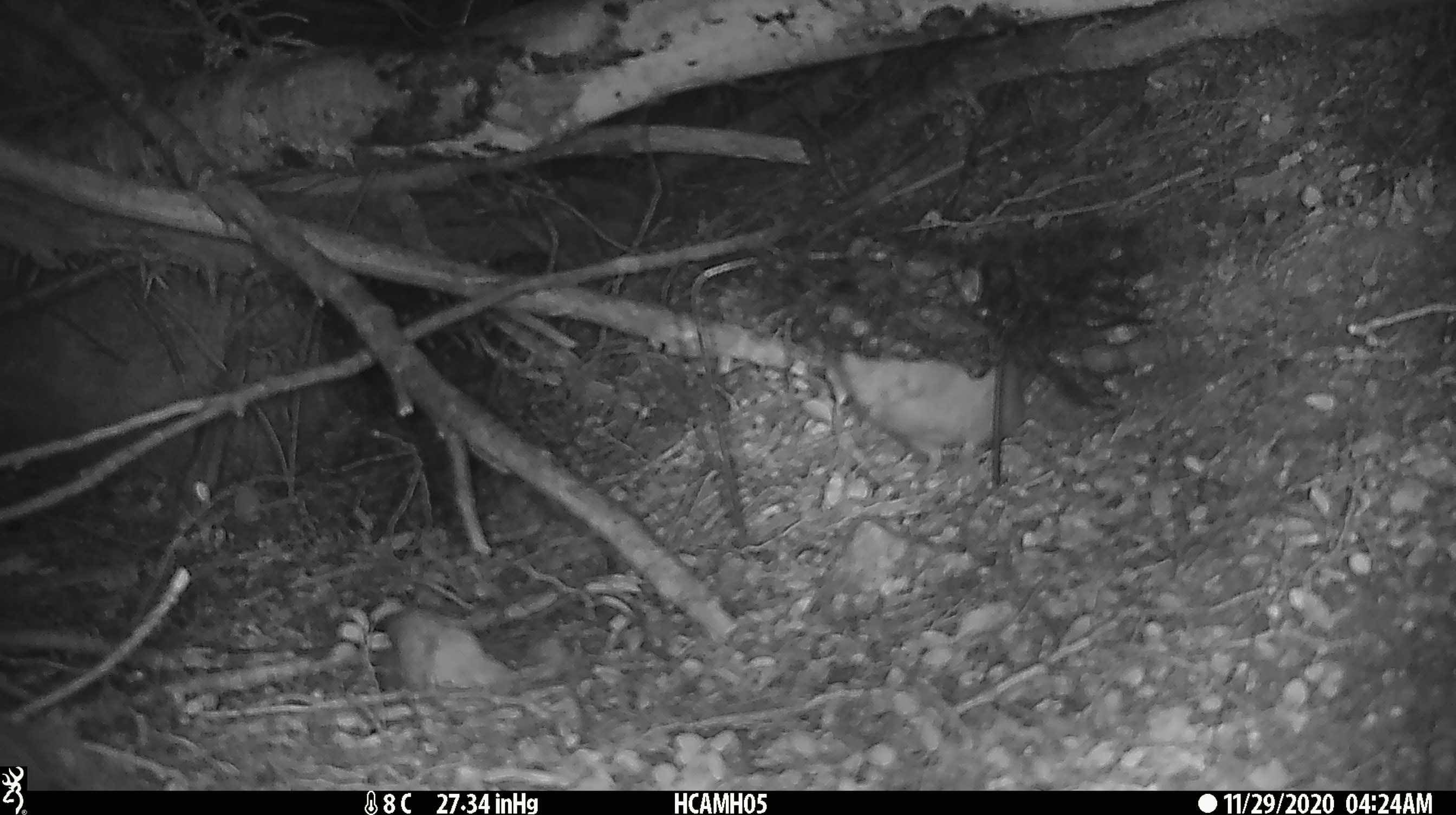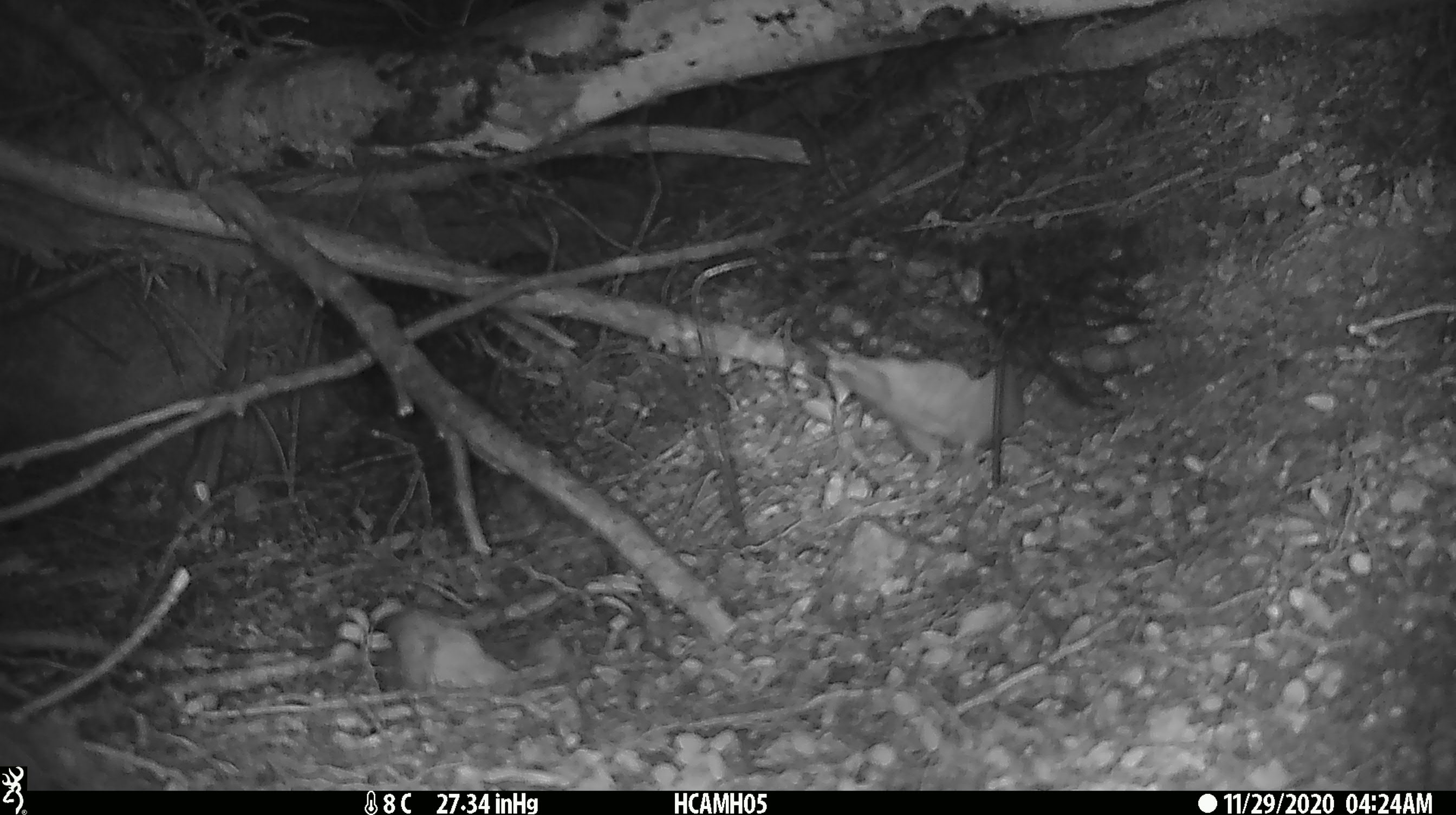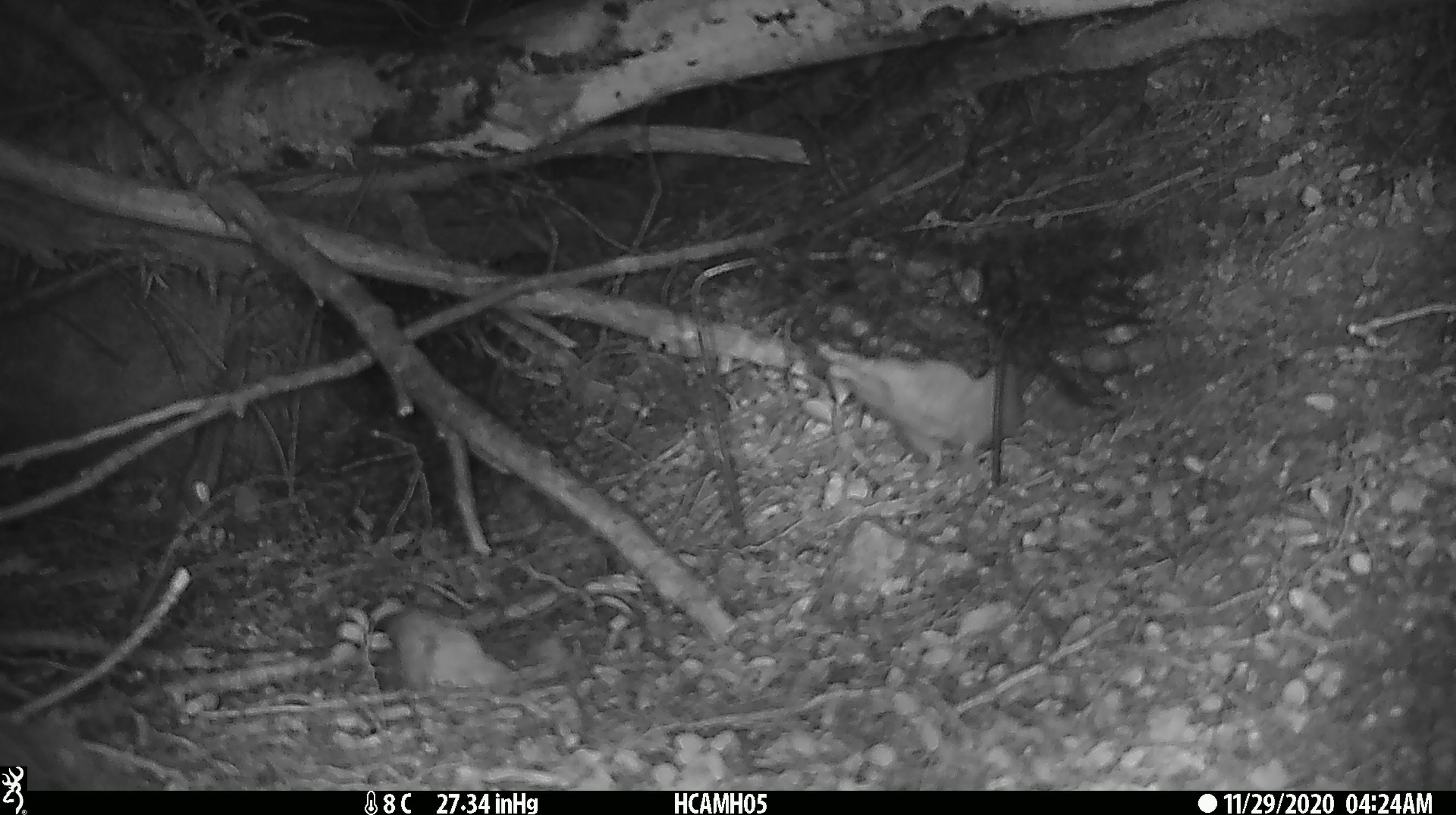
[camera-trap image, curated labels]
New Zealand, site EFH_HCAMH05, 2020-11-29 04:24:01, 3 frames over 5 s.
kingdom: Animalia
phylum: Chordata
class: Mammalia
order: Rodentia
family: Muridae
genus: Rattus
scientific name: Rattus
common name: rat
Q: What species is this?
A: Rat (Rattus).